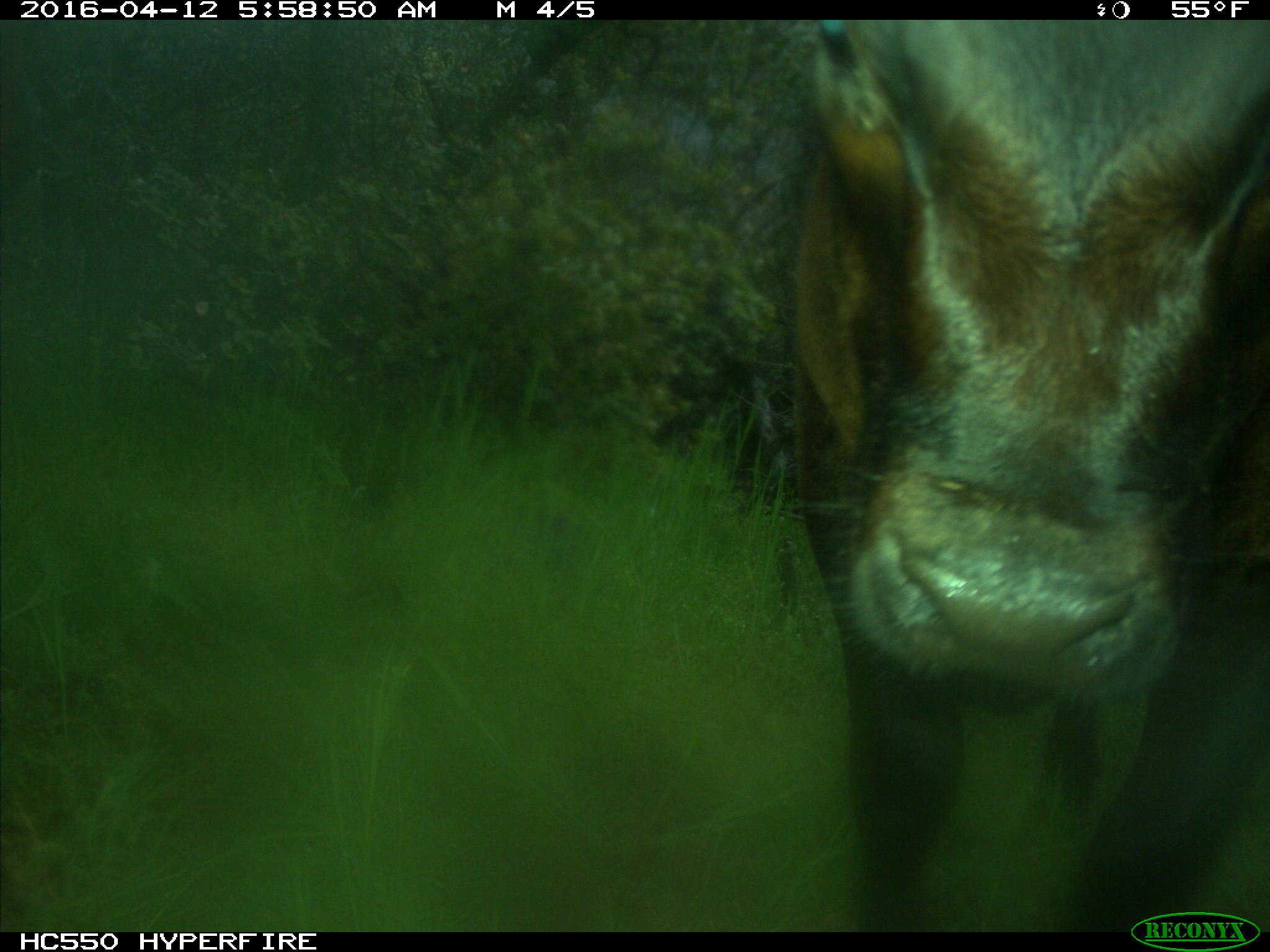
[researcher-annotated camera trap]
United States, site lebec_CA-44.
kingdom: Animalia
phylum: Chordata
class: Mammalia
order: Artiodactyla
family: Bovidae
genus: Bos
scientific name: Bos taurus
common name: domestic cow